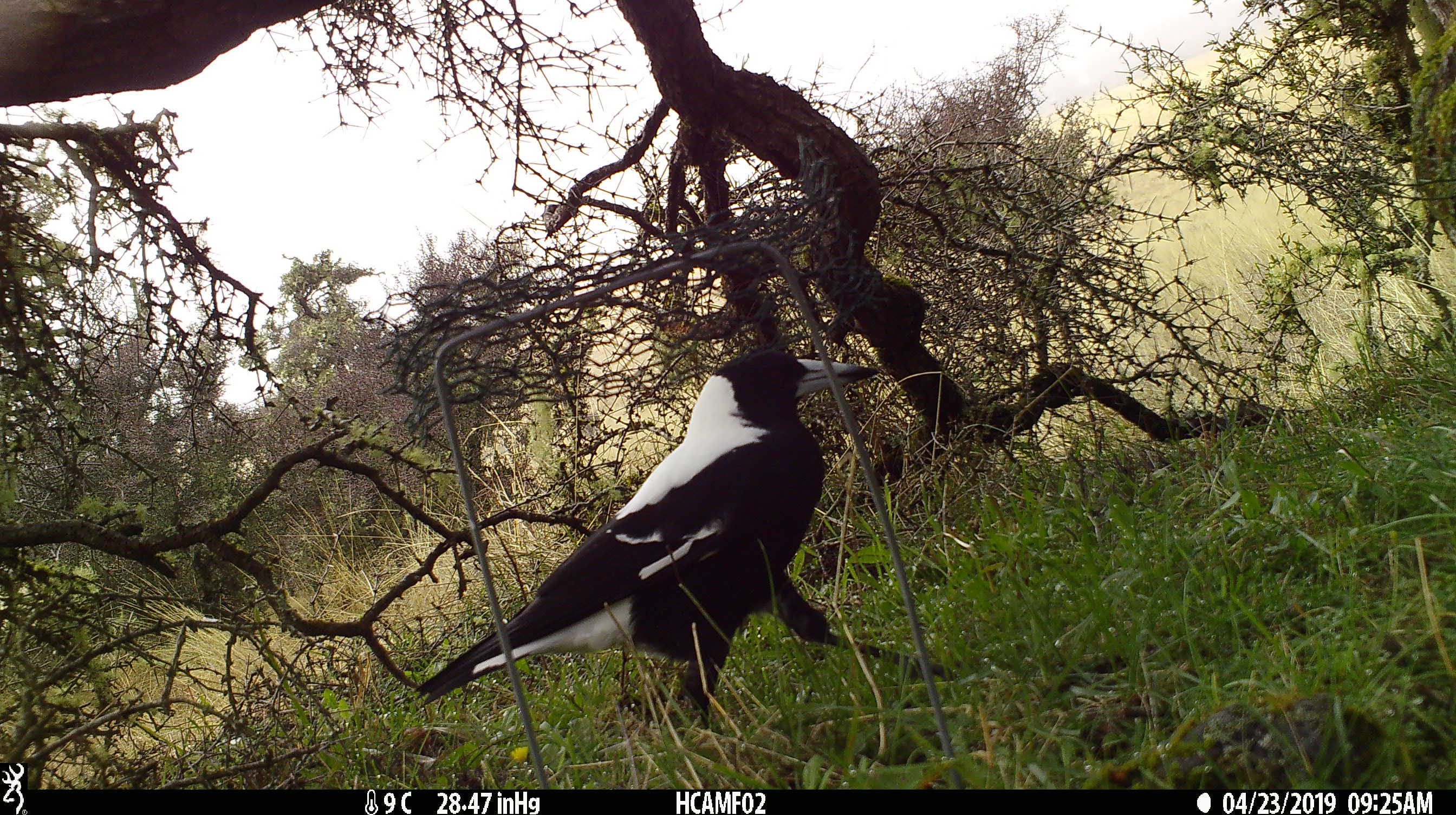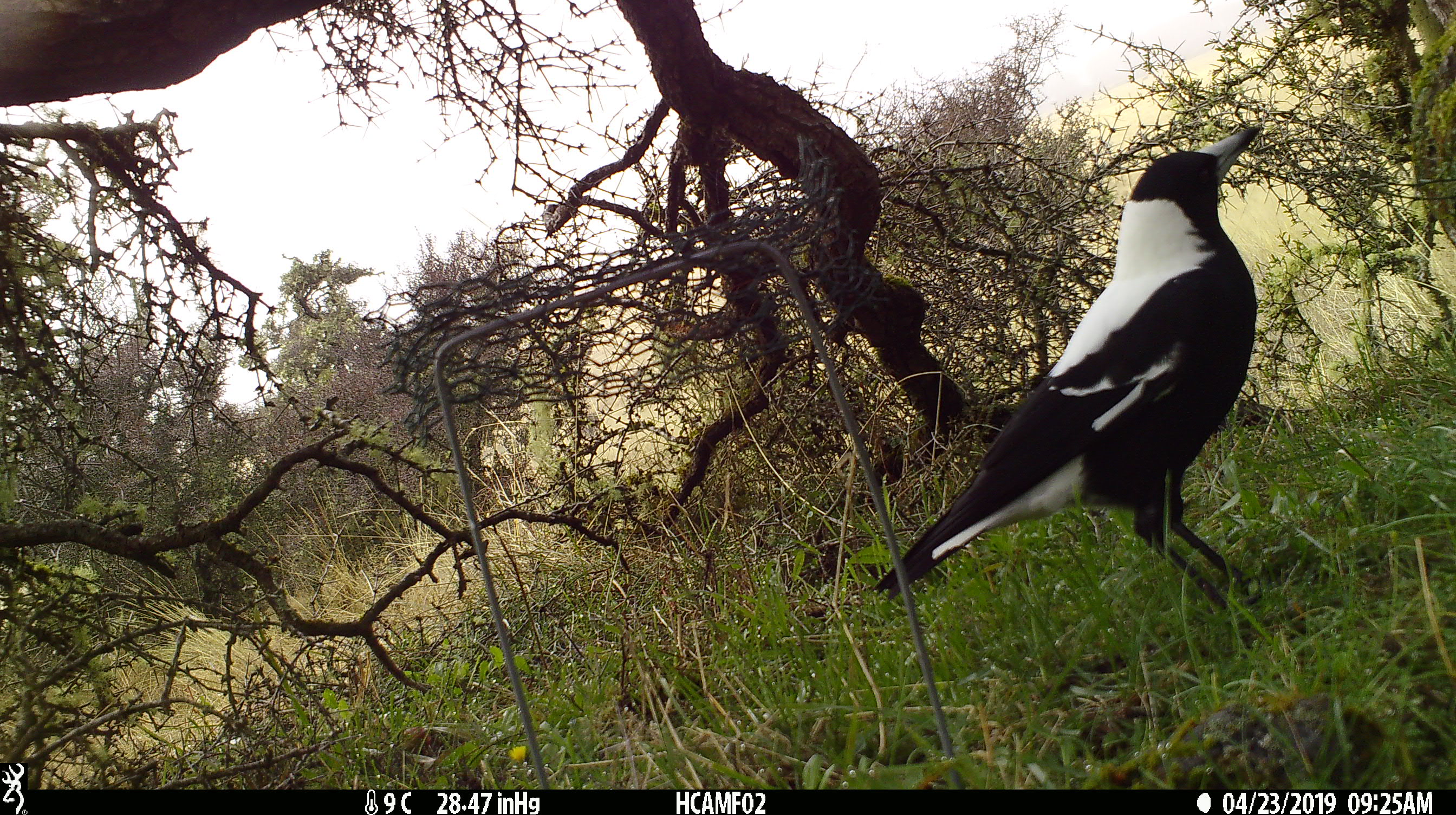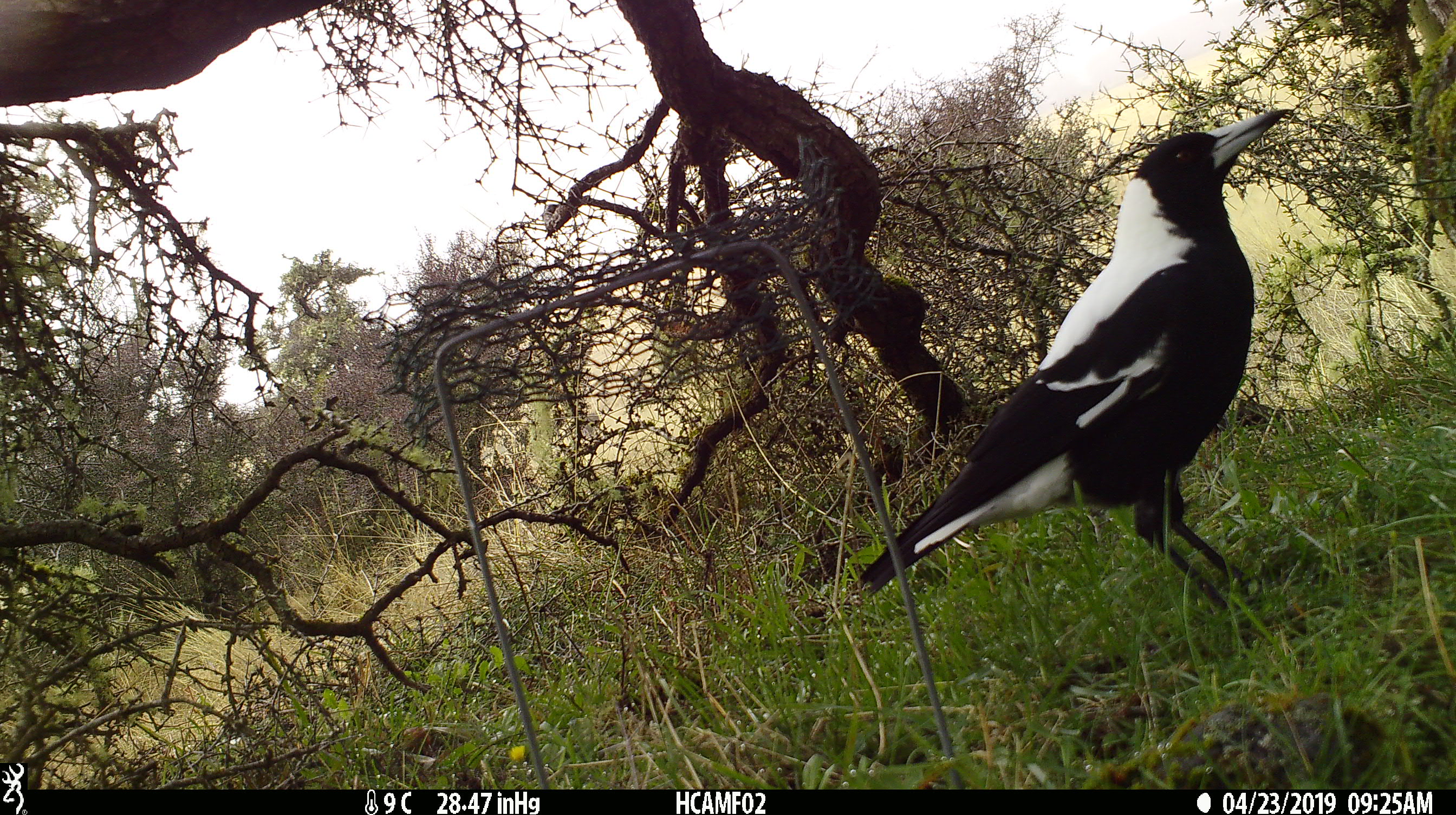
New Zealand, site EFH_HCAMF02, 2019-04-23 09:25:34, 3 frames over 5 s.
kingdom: Animalia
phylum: Chordata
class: Aves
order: Passeriformes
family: Artamidae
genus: Gymnorhina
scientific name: Gymnorhina tibicen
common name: australian magpie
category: magpie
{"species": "magpie (australian magpie) (Gymnorhina tibicen)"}